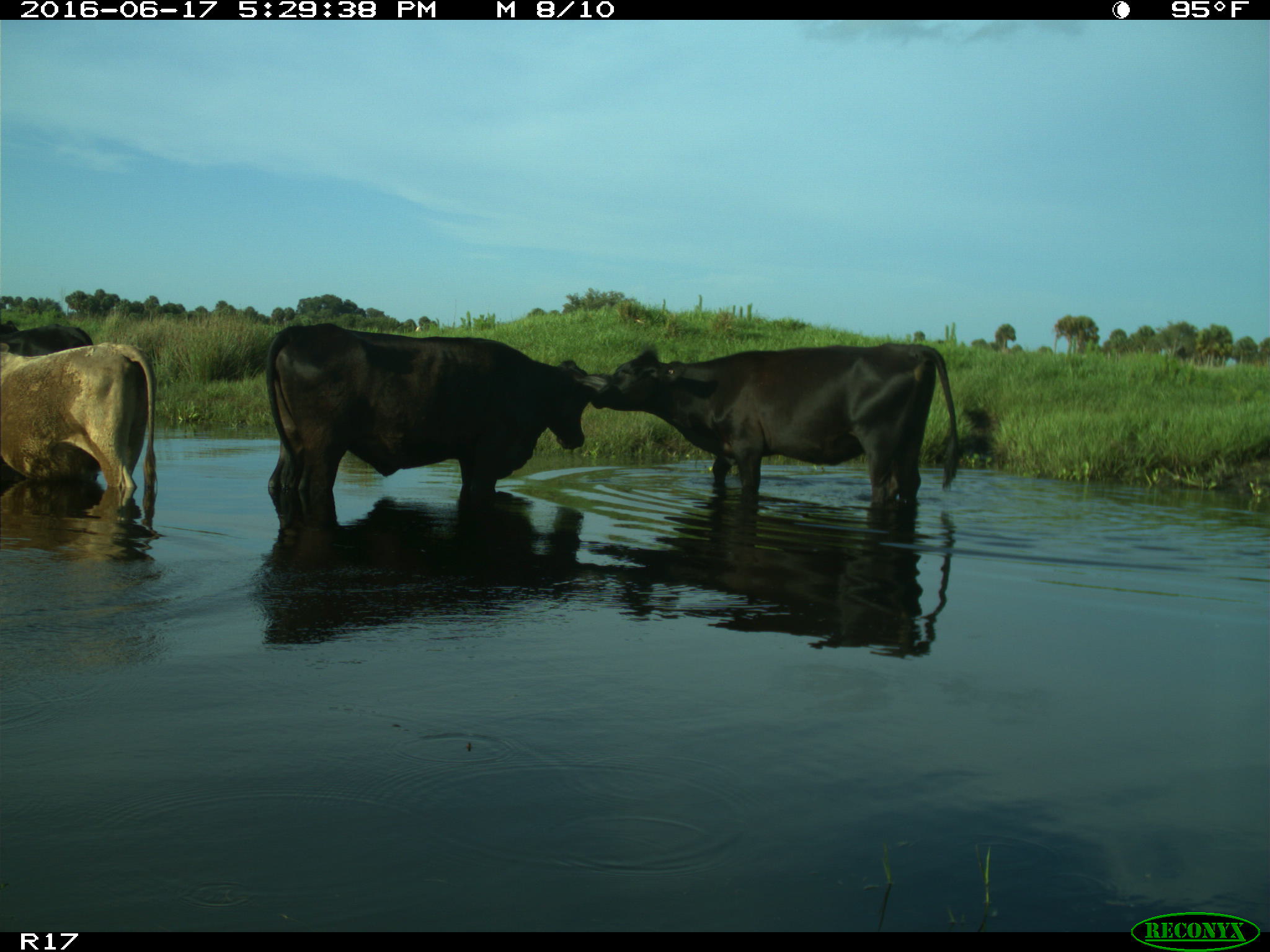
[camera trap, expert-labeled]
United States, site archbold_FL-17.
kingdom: Animalia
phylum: Chordata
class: Mammalia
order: Artiodactyla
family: Bovidae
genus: Bos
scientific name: Bos taurus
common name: domestic cow